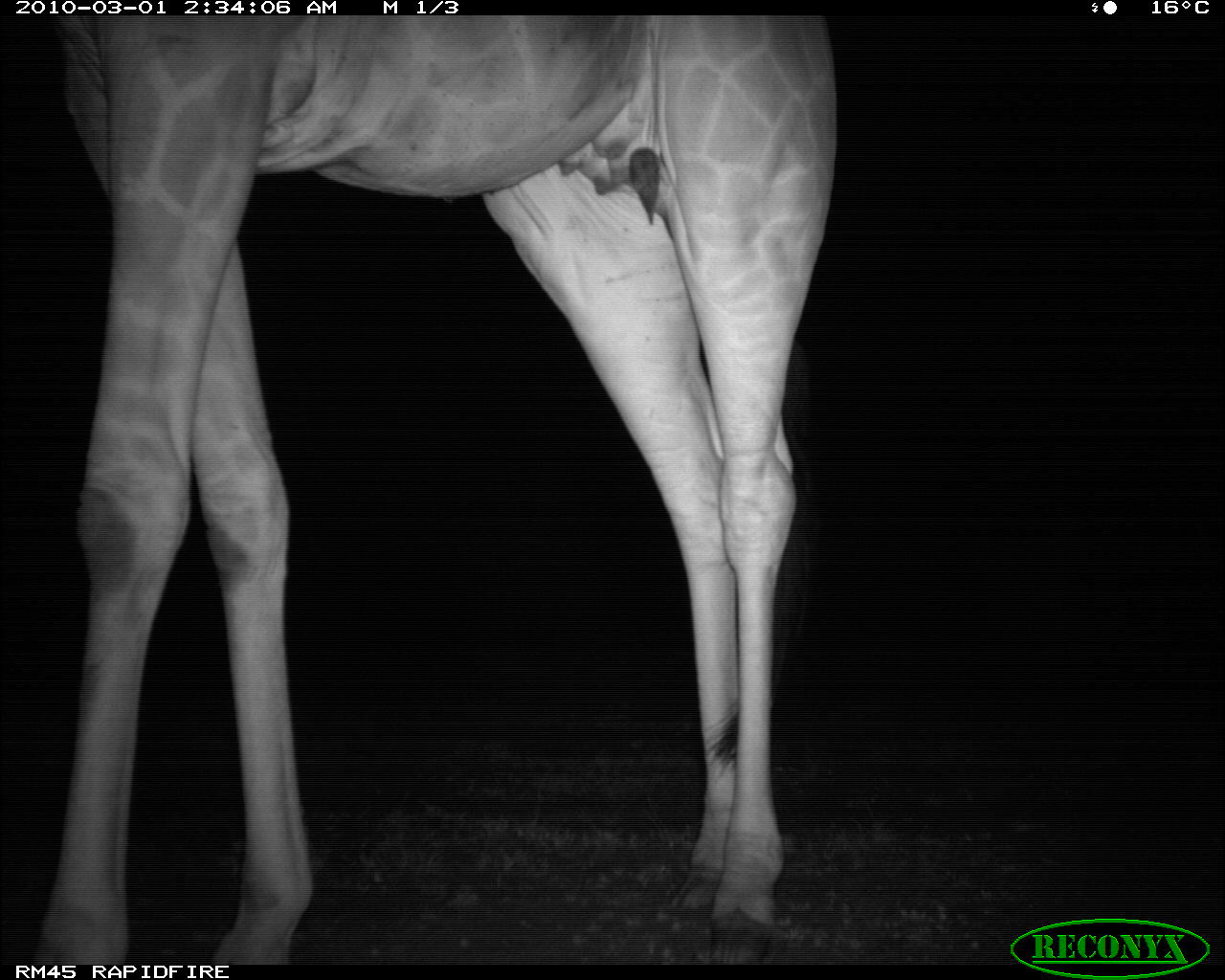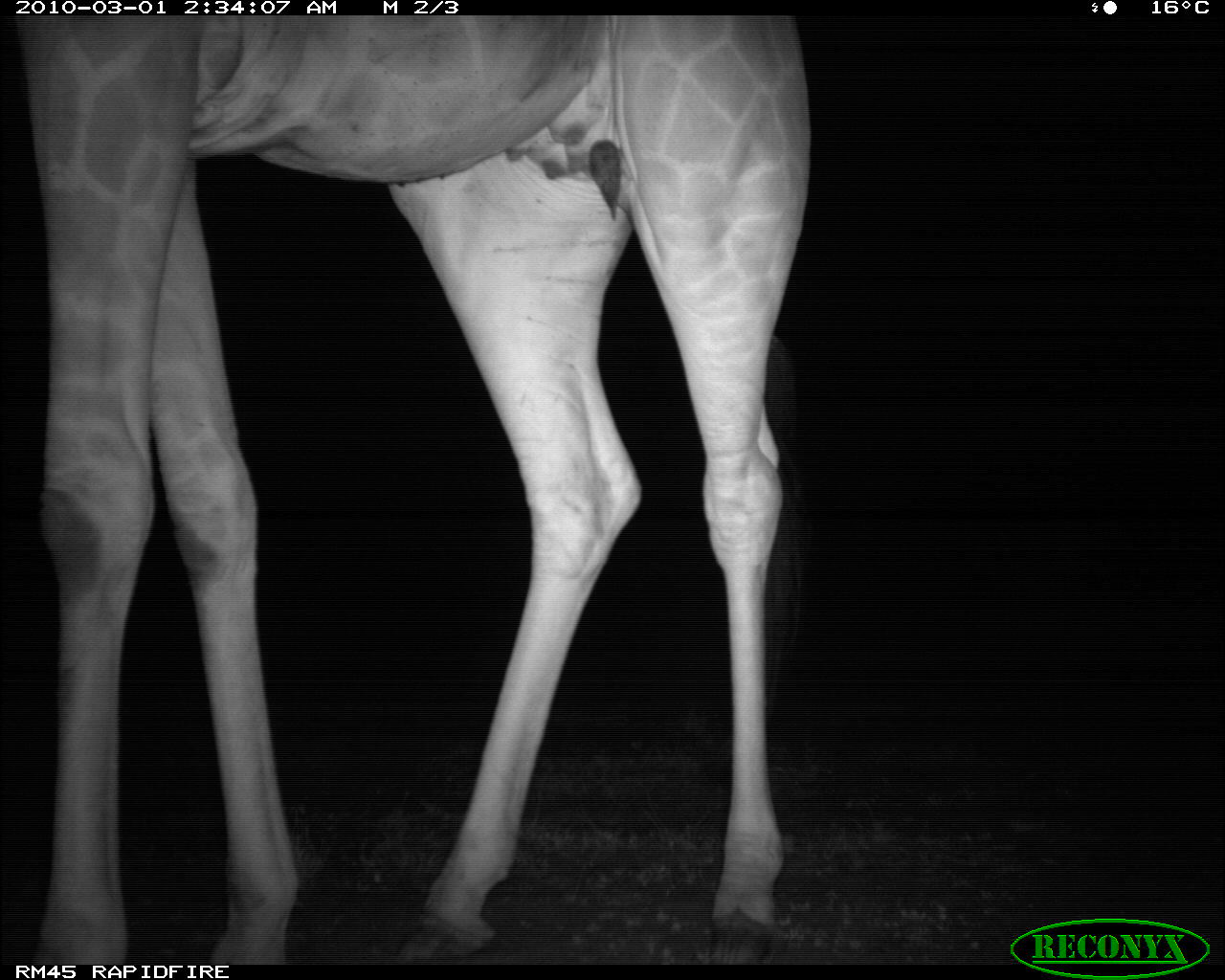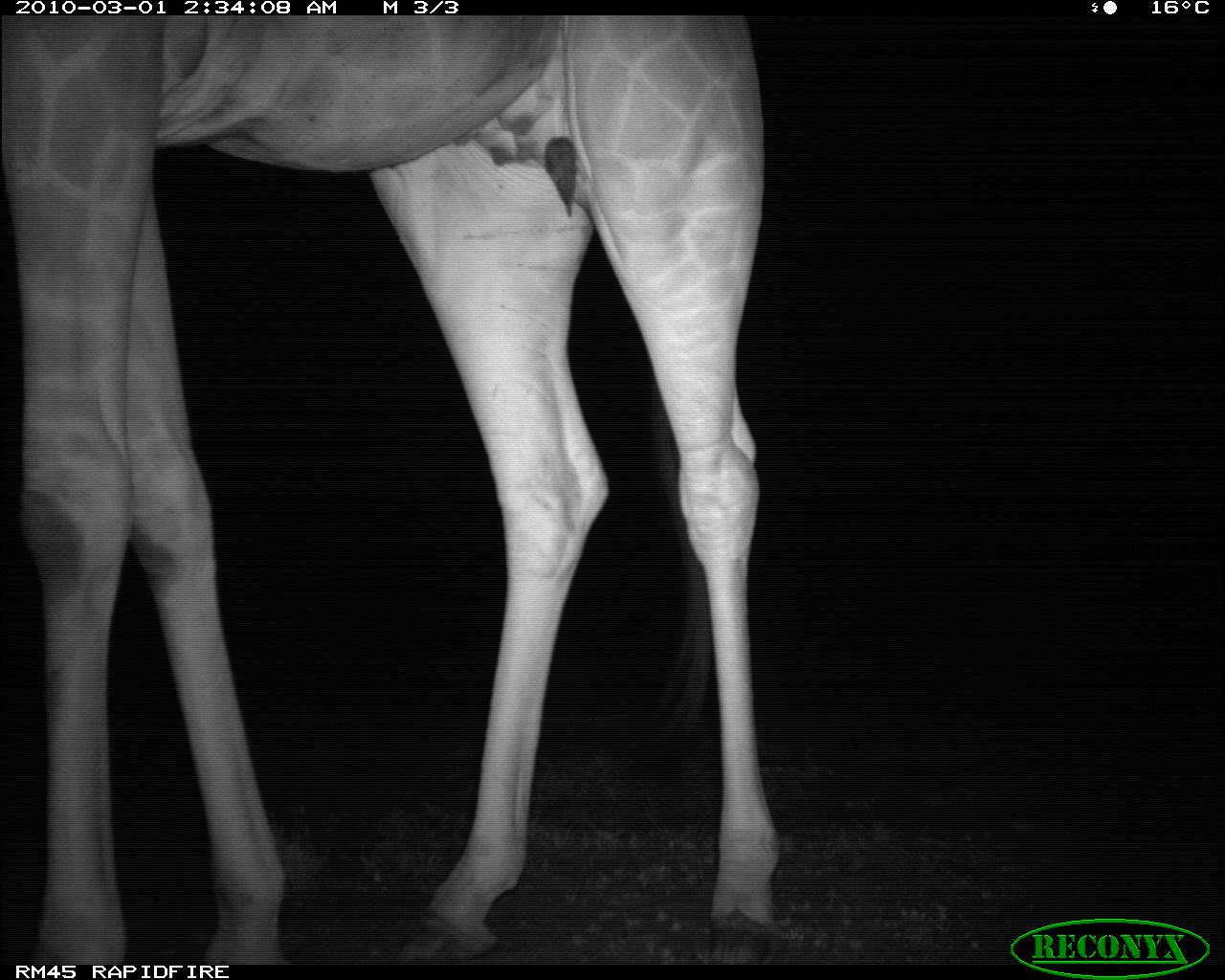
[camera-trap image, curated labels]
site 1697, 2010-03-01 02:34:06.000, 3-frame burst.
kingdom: Animalia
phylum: Chordata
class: Mammalia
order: Artiodactyla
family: Giraffidae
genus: Giraffa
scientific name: Giraffa camelopardalis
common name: giraffe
Giraffa camelopardalis (giraffe), count 1.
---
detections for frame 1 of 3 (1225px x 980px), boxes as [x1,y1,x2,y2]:
giraffa camelopardalis: [28,15,834,964]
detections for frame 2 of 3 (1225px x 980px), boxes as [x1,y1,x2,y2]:
giraffa camelopardalis: [16,11,817,962]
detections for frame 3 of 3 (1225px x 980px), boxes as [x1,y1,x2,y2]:
giraffa camelopardalis: [0,12,784,963]